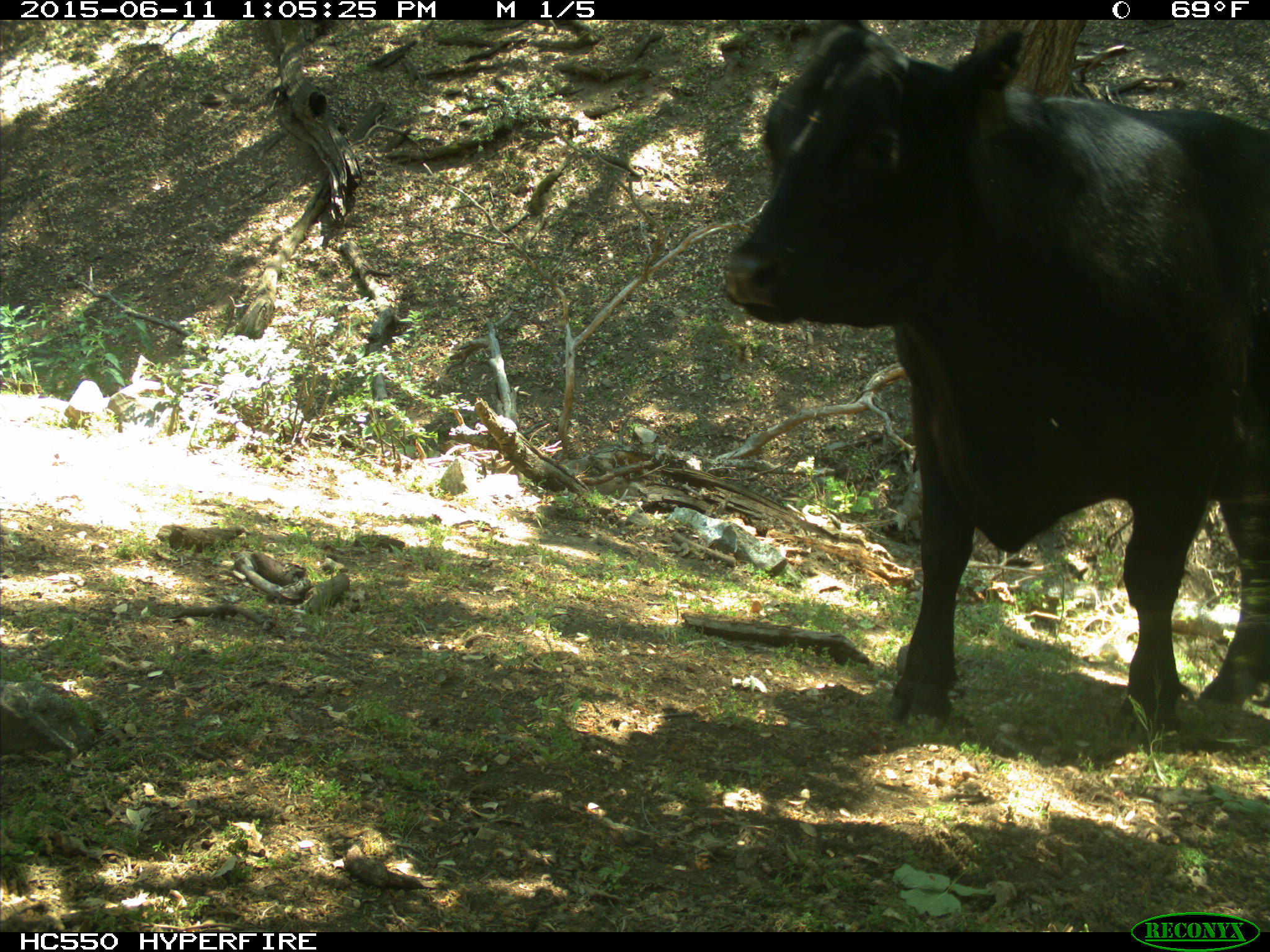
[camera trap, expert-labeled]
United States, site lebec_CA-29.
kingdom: Animalia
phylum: Chordata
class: Mammalia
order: Artiodactyla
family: Bovidae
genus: Bos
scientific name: Bos taurus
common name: domestic cow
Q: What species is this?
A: Bos taurus (domestic cow).